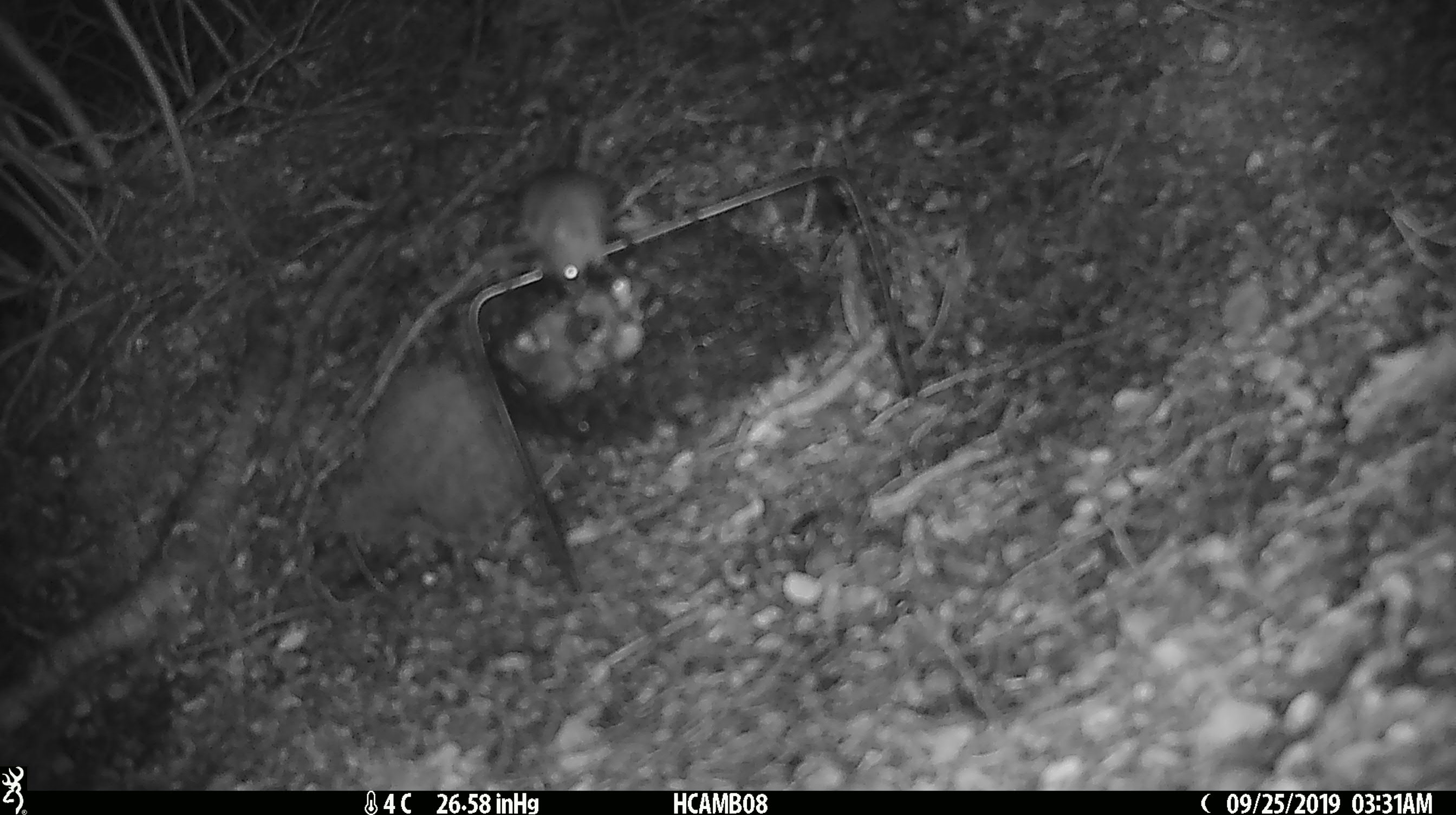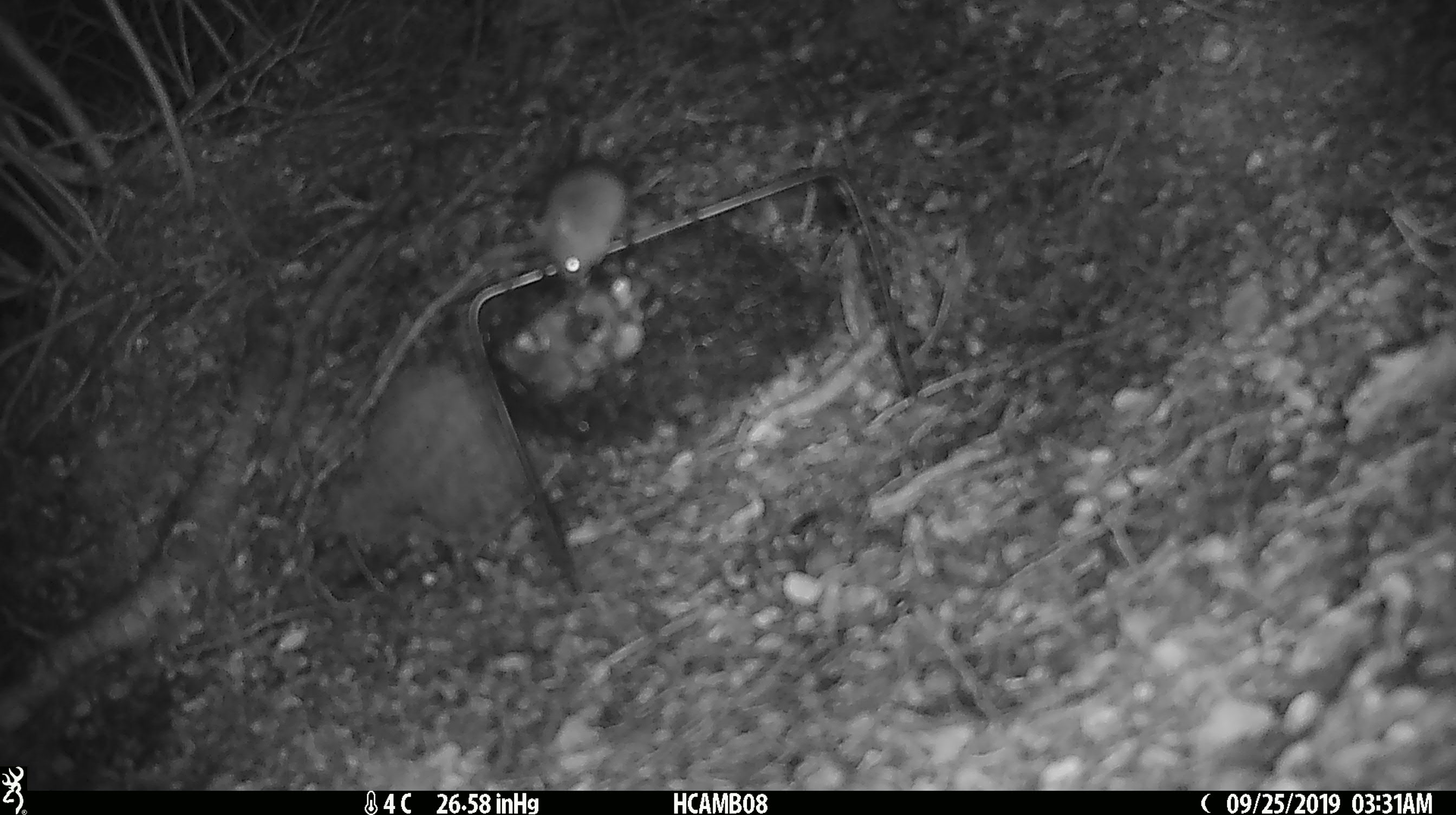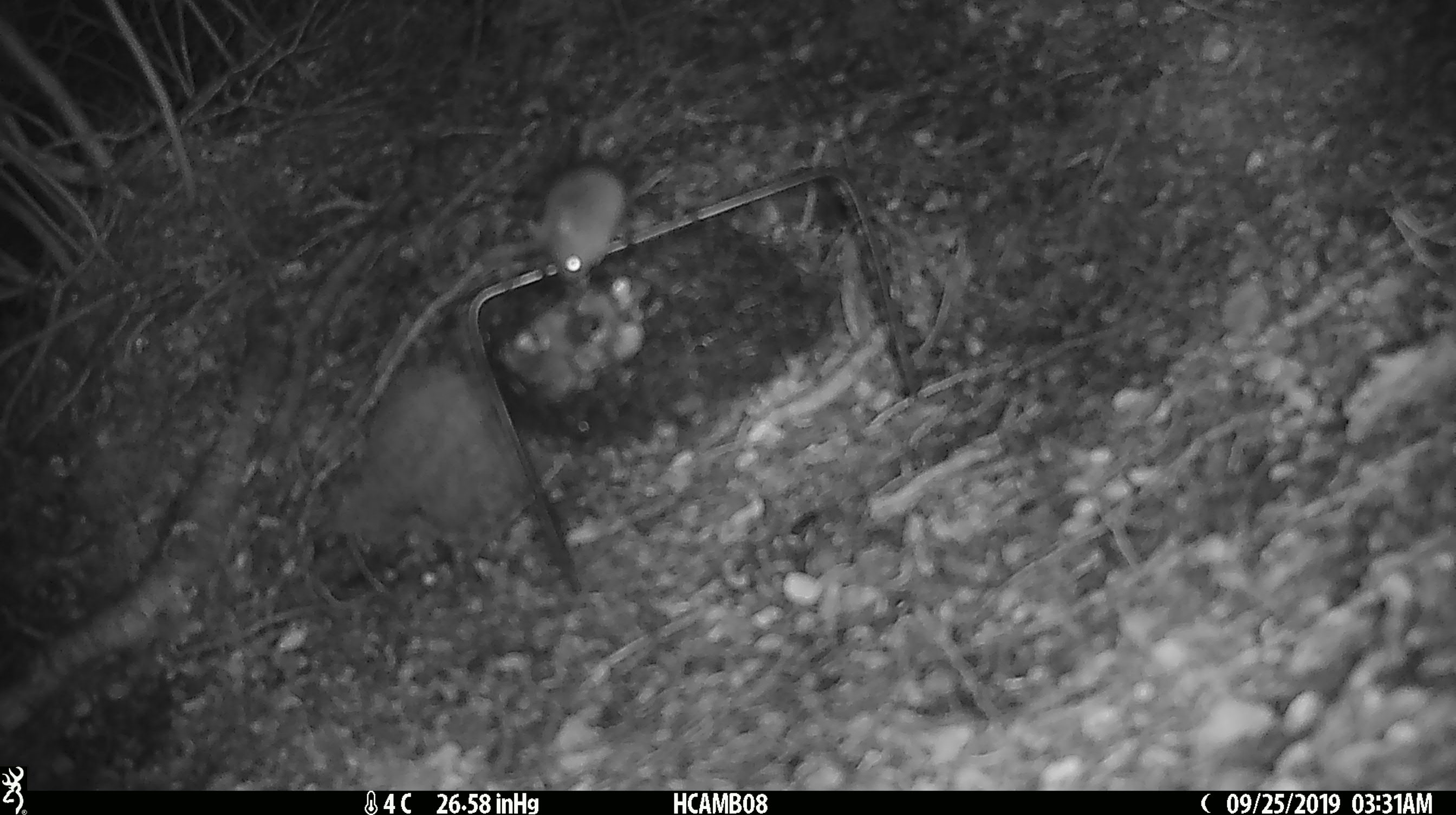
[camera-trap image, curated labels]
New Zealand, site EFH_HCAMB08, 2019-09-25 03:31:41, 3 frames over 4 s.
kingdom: Animalia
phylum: Chordata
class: Mammalia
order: Rodentia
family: Muridae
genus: Mus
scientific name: Mus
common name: mouse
Mouse (Mus).